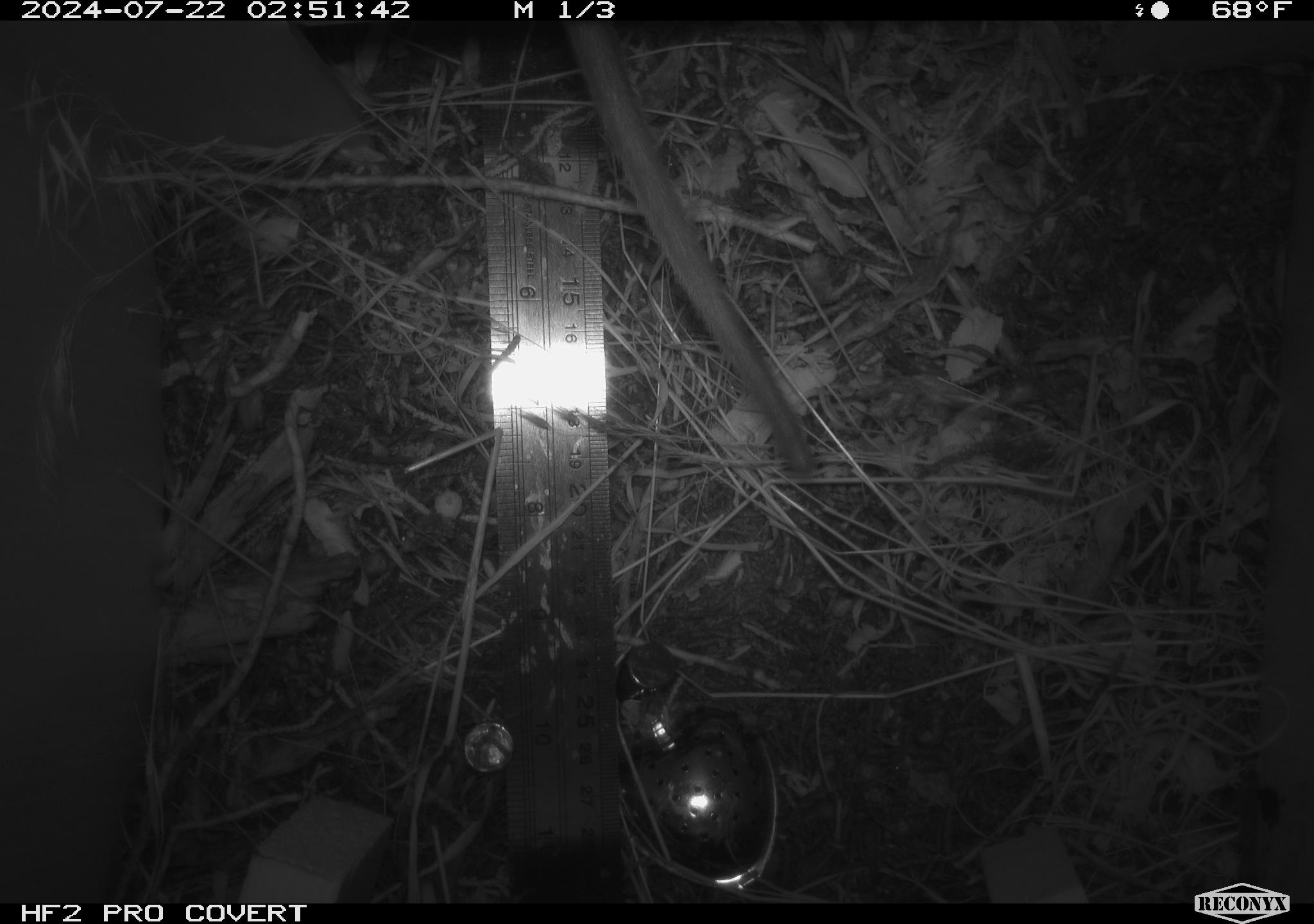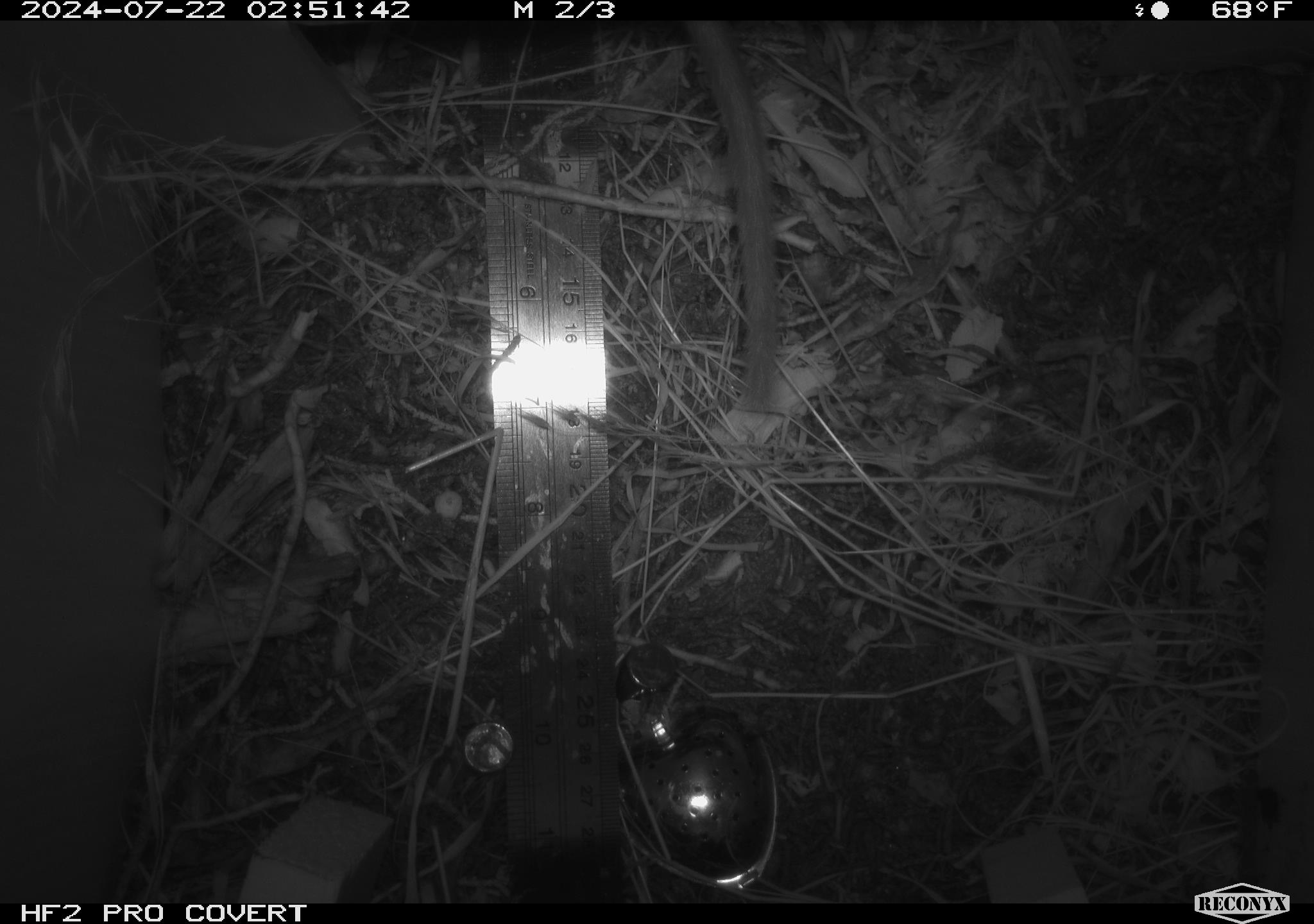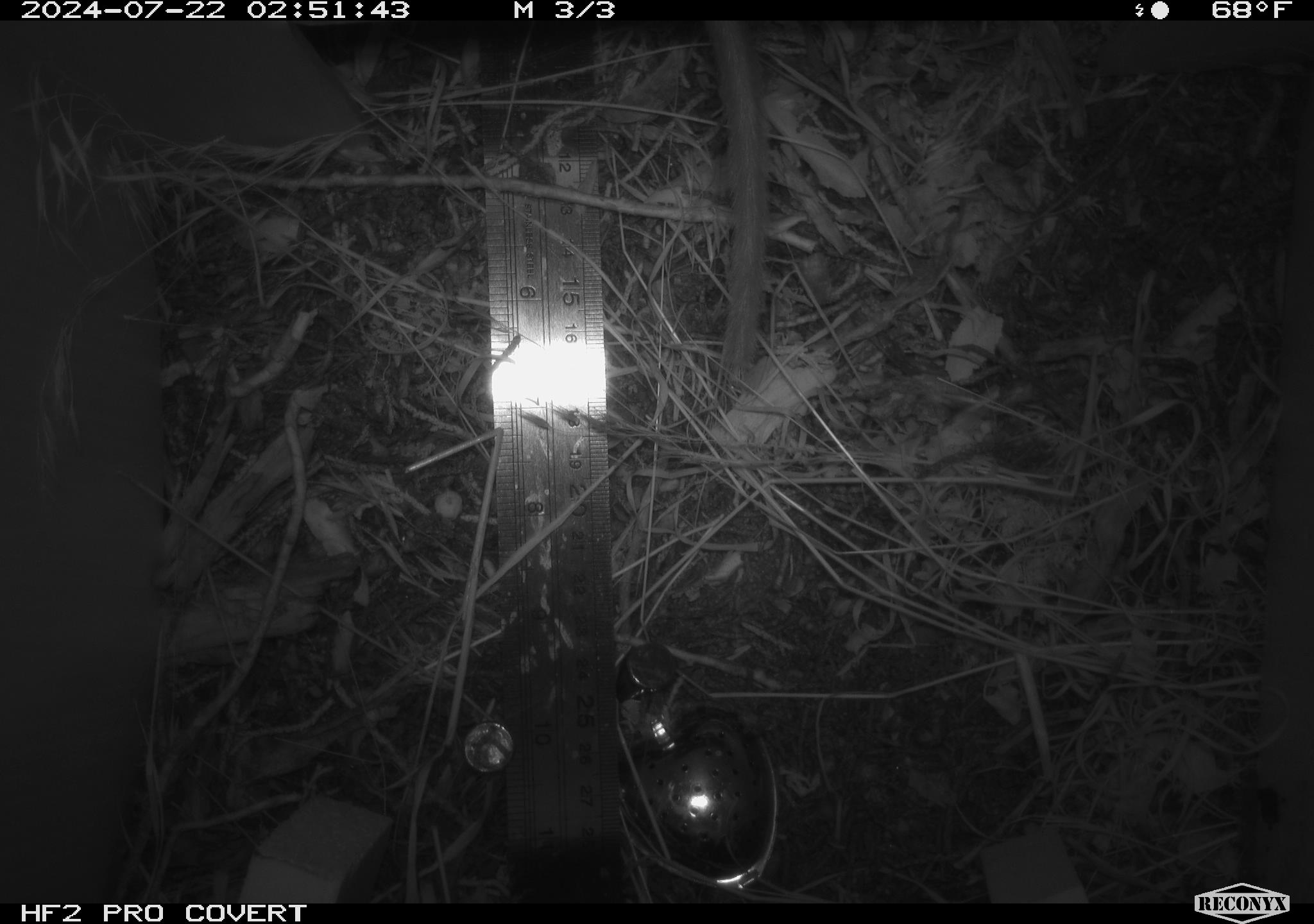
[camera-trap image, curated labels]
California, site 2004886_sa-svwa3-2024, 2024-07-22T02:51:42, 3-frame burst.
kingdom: Animalia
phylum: Chordata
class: Mammalia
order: Rodentia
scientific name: Rodentia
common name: woodrat or rat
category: woodrat or rat species